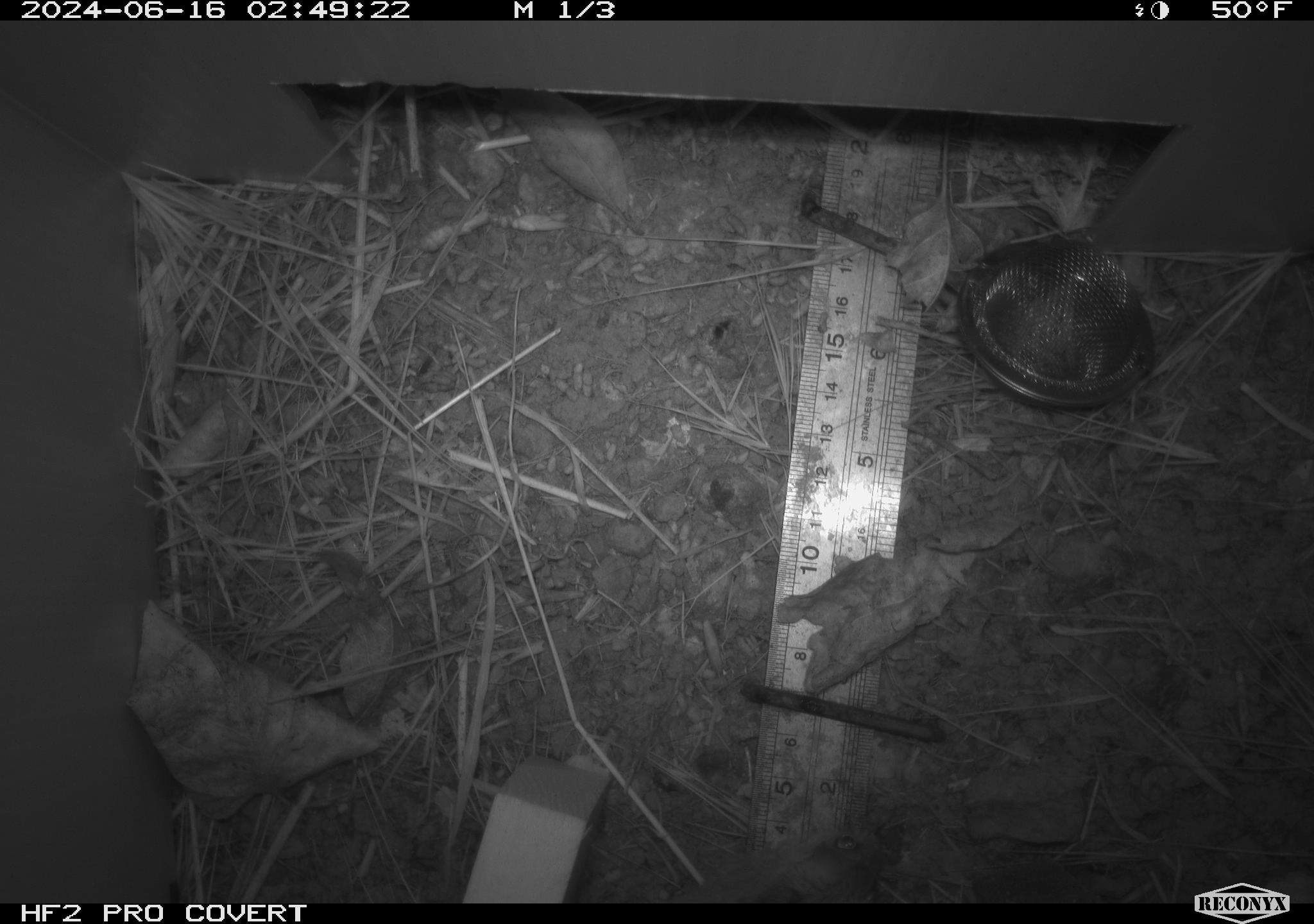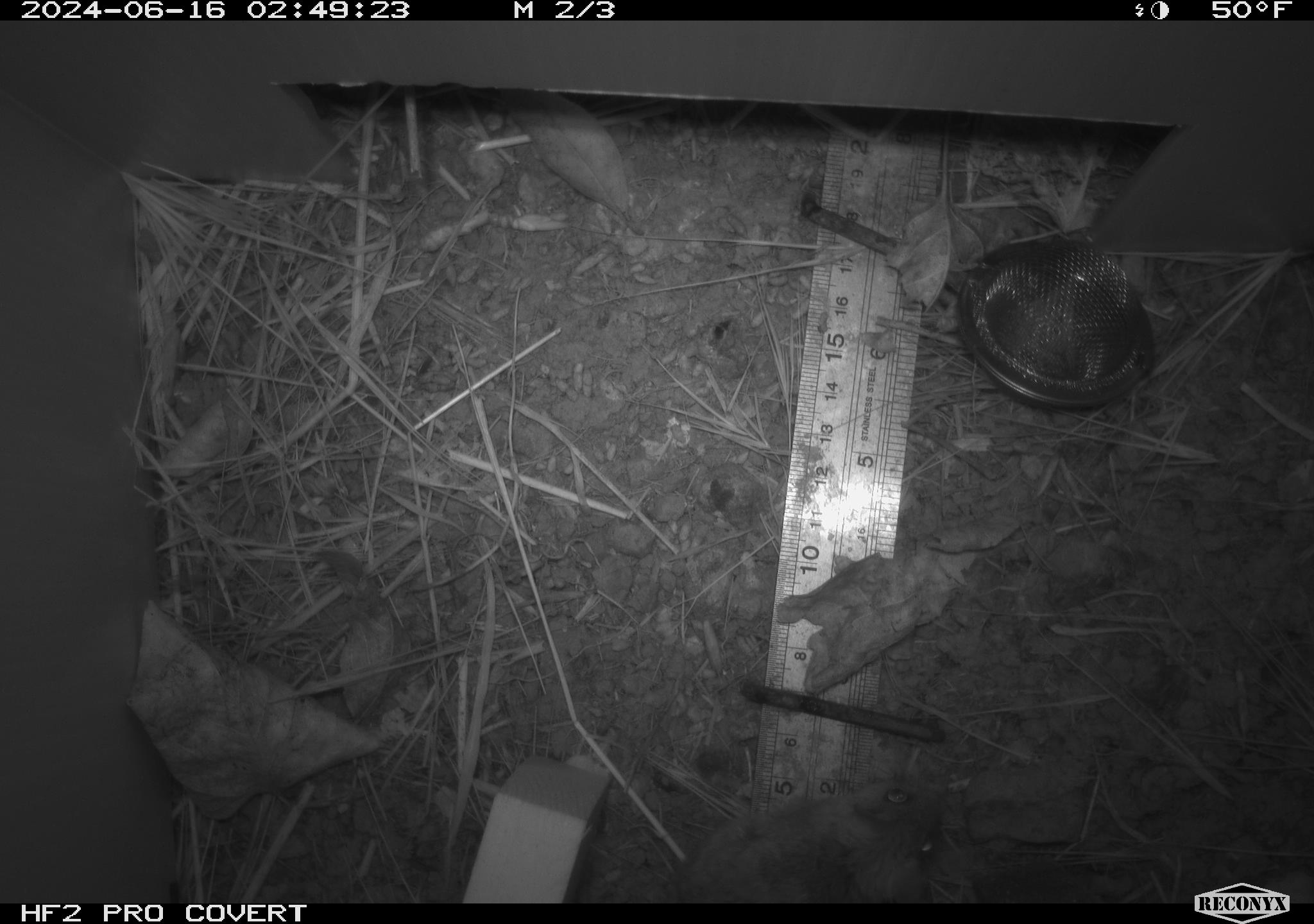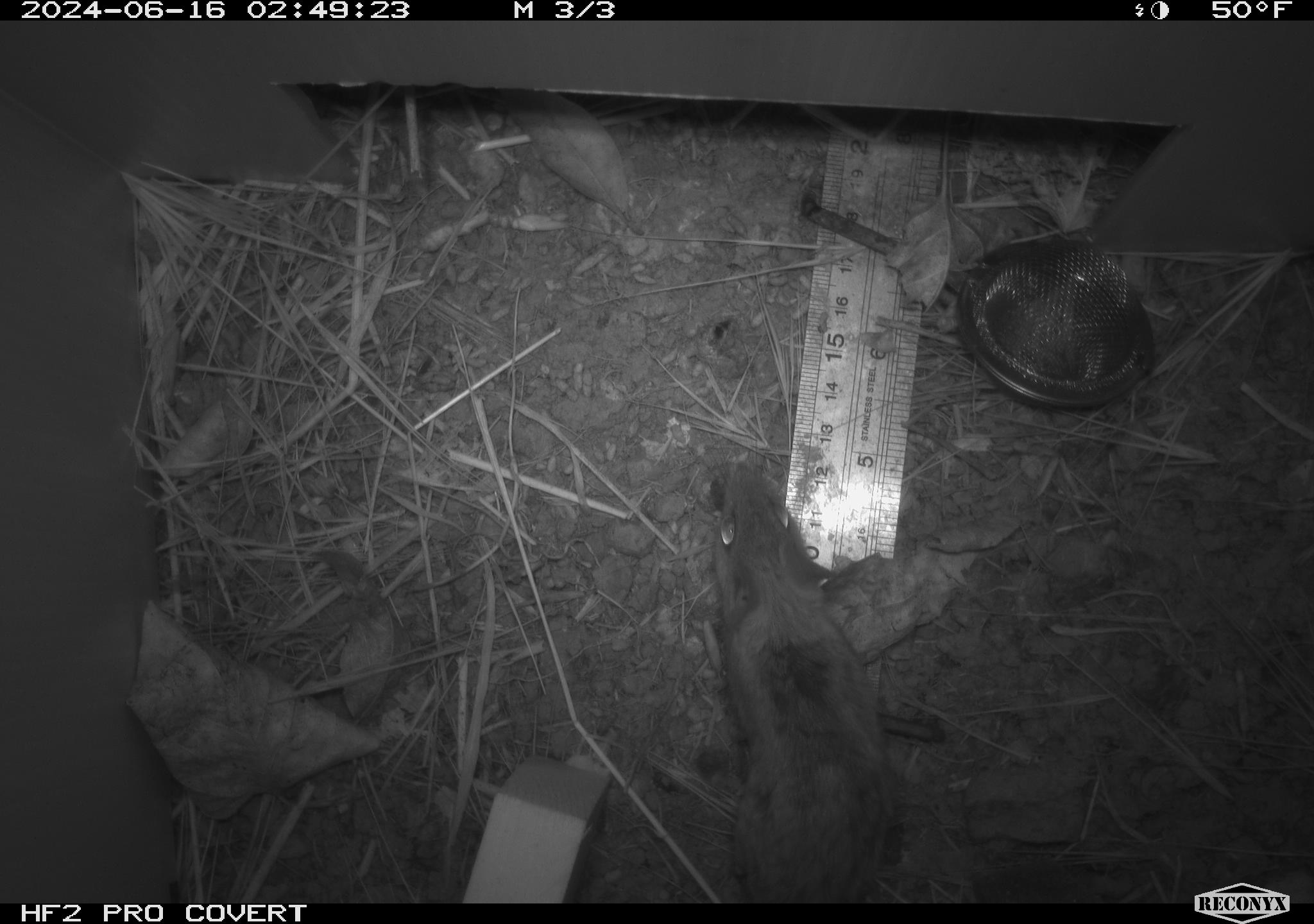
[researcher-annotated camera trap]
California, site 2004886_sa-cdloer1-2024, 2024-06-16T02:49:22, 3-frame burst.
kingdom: Animalia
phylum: Chordata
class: Mammalia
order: Rodentia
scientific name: Rodentia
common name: mouse species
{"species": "mouse species (Rodentia)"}